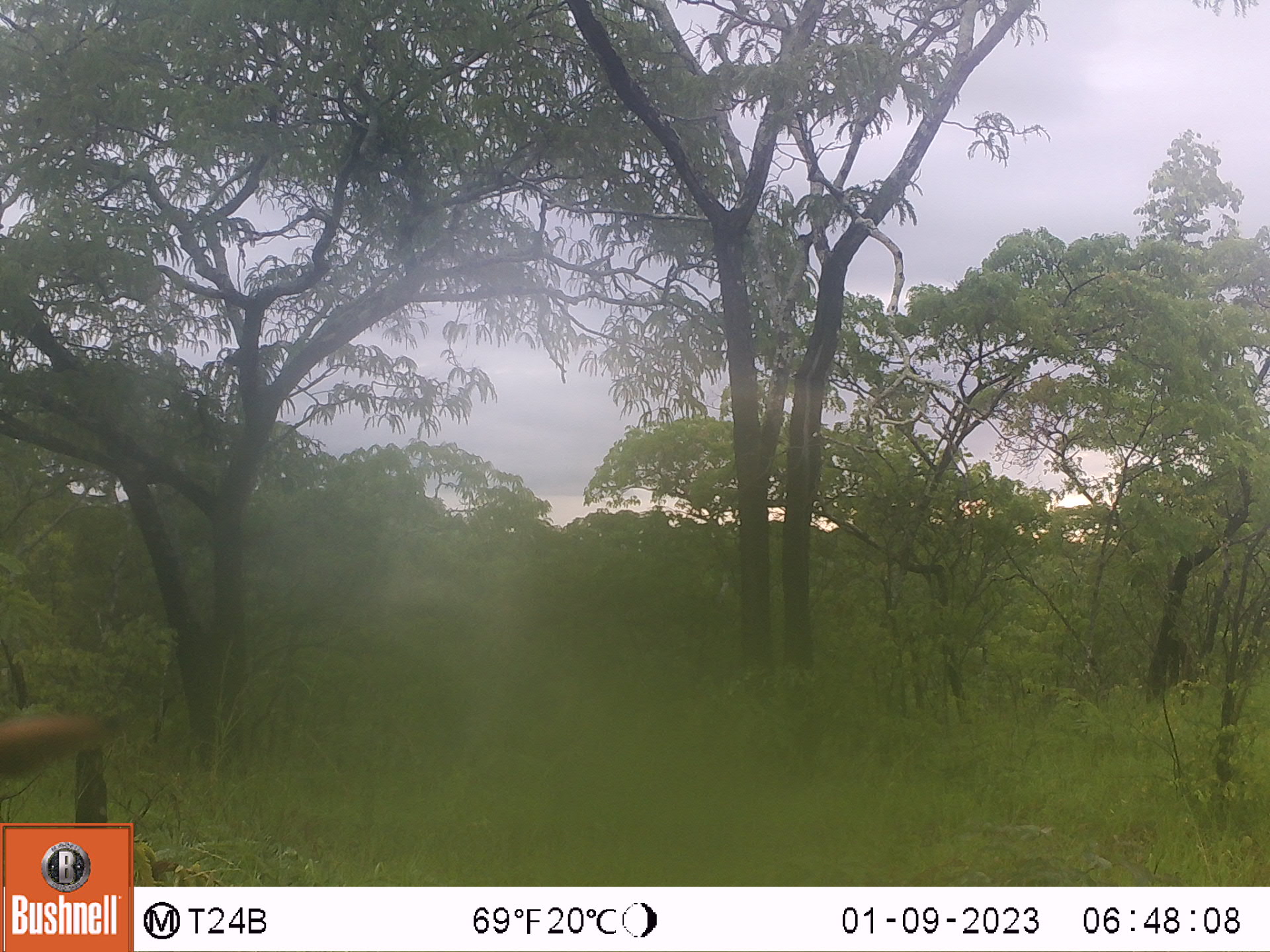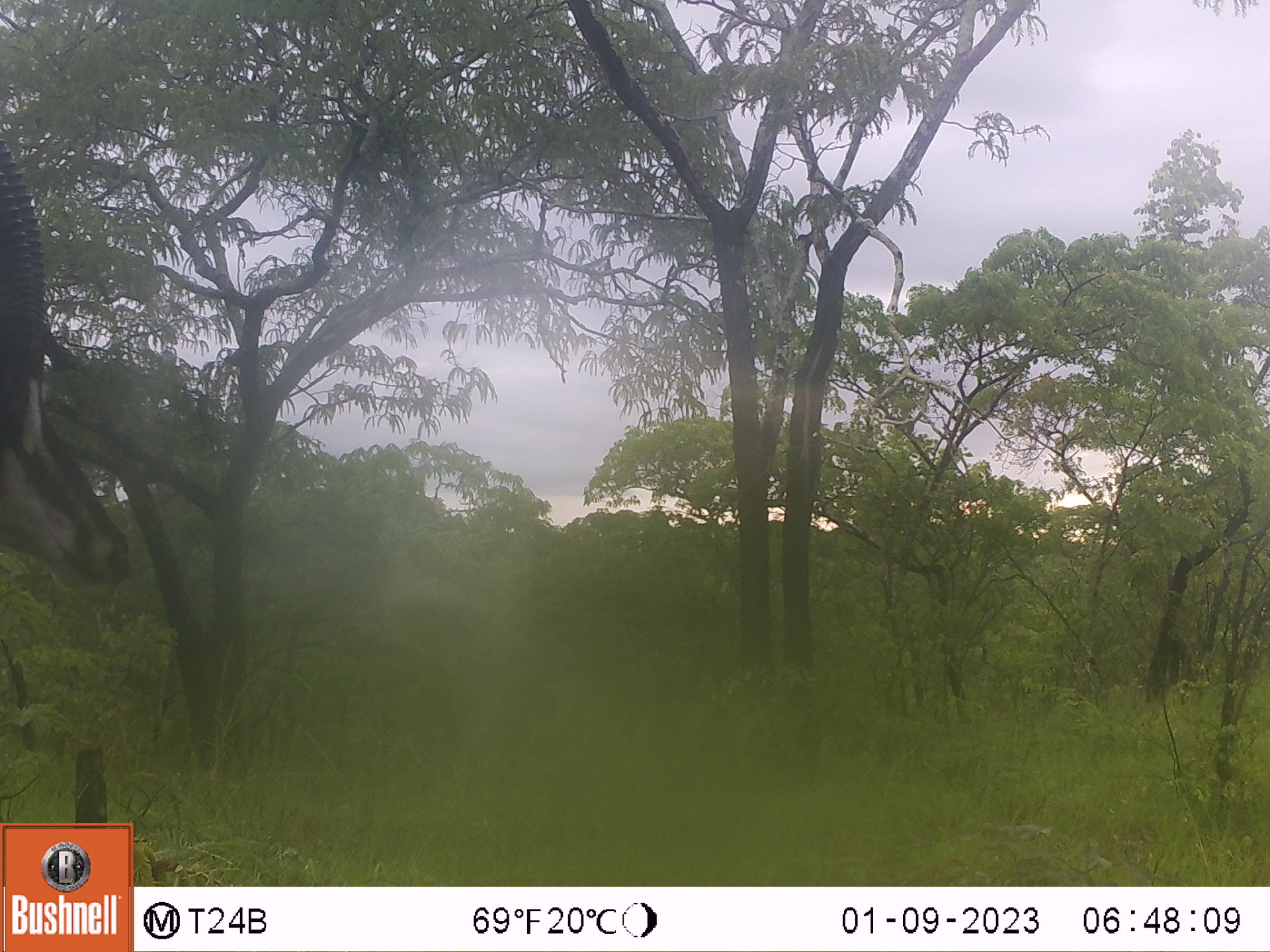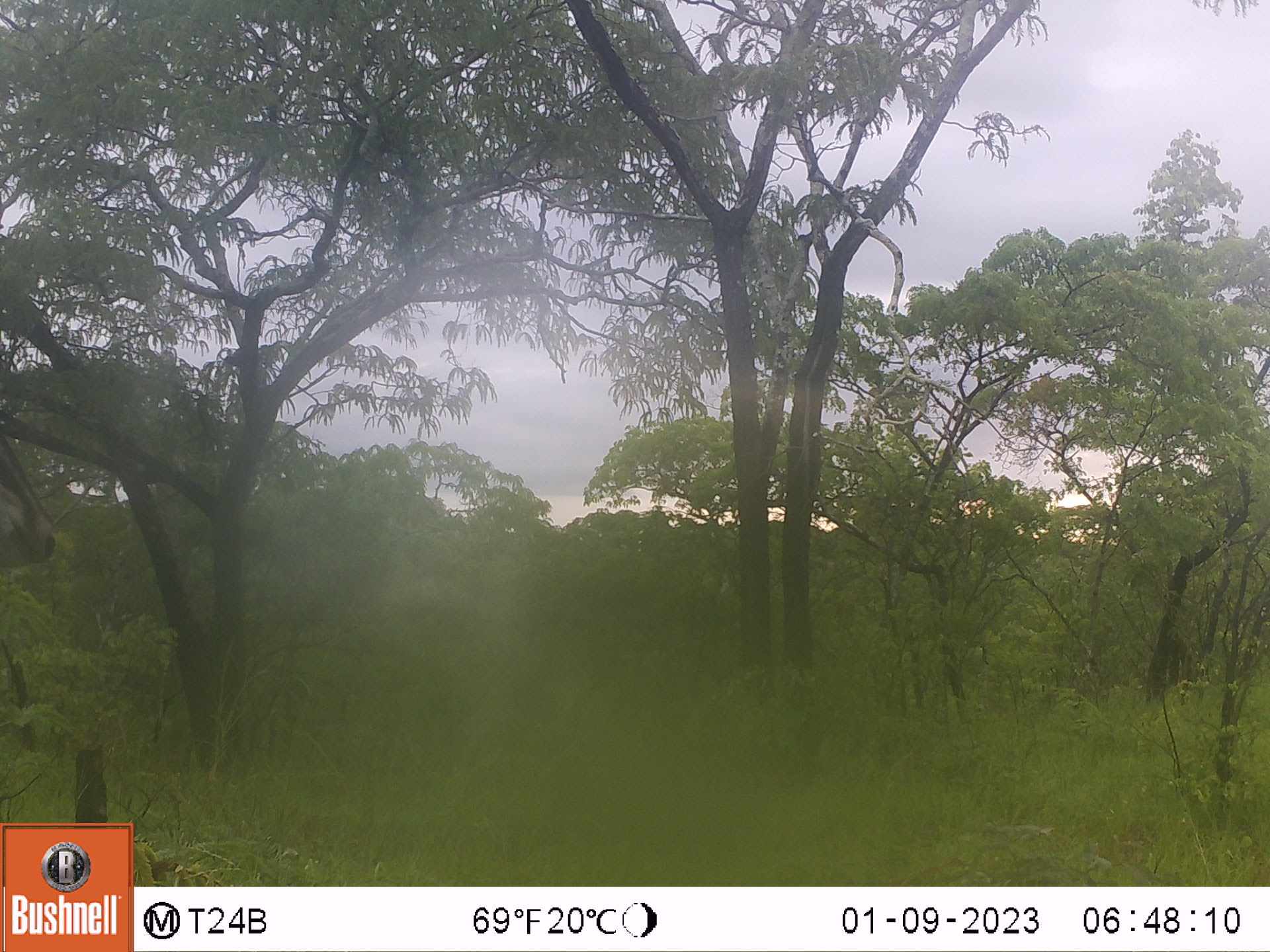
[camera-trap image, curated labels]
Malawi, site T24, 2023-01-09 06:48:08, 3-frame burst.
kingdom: Animalia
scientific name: Animalia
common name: other animal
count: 1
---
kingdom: Animalia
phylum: Chordata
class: Mammalia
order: Artiodactyla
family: Bovidae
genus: Hippotragus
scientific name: Hippotragus niger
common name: sable antelope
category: sable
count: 1